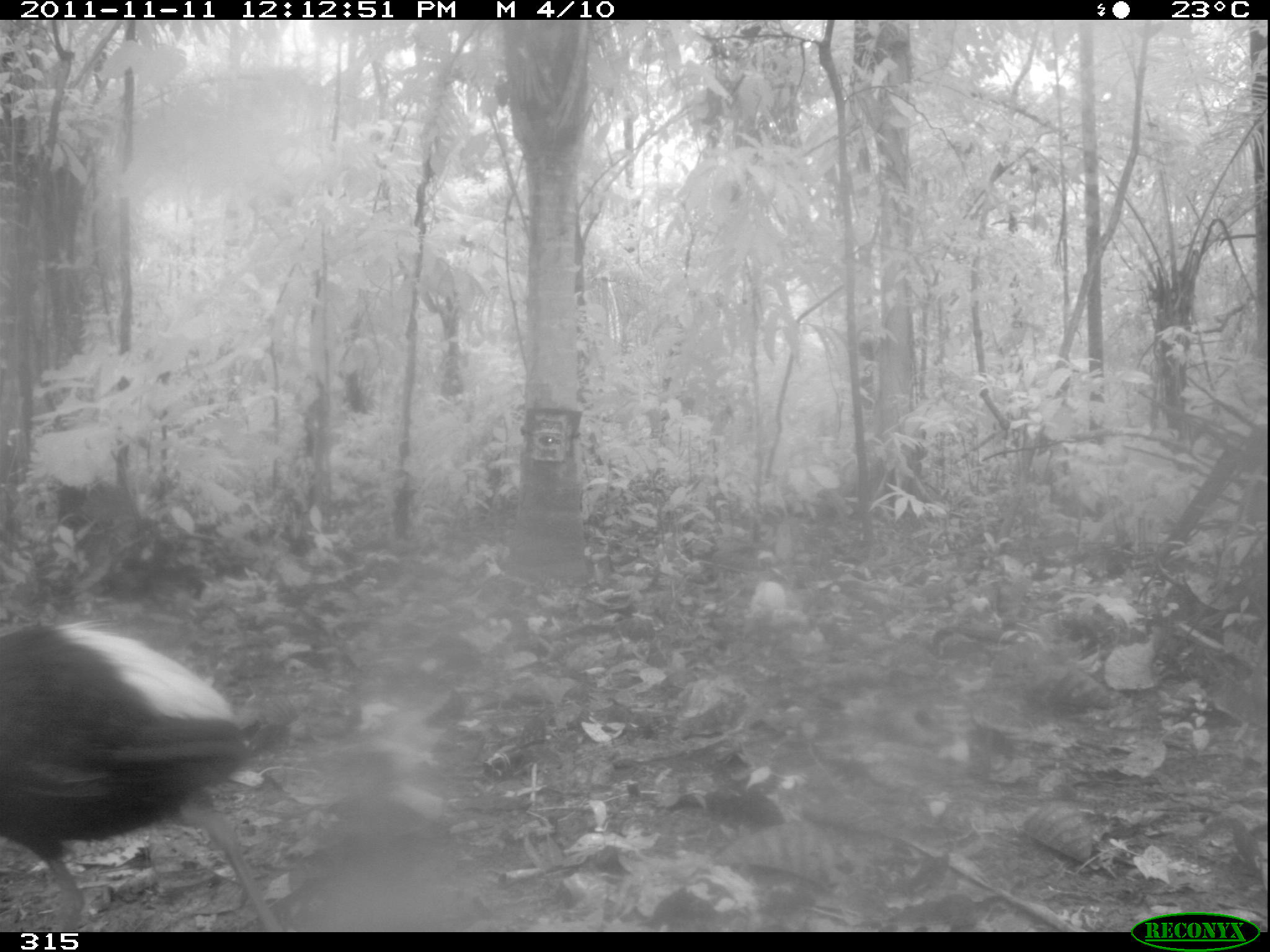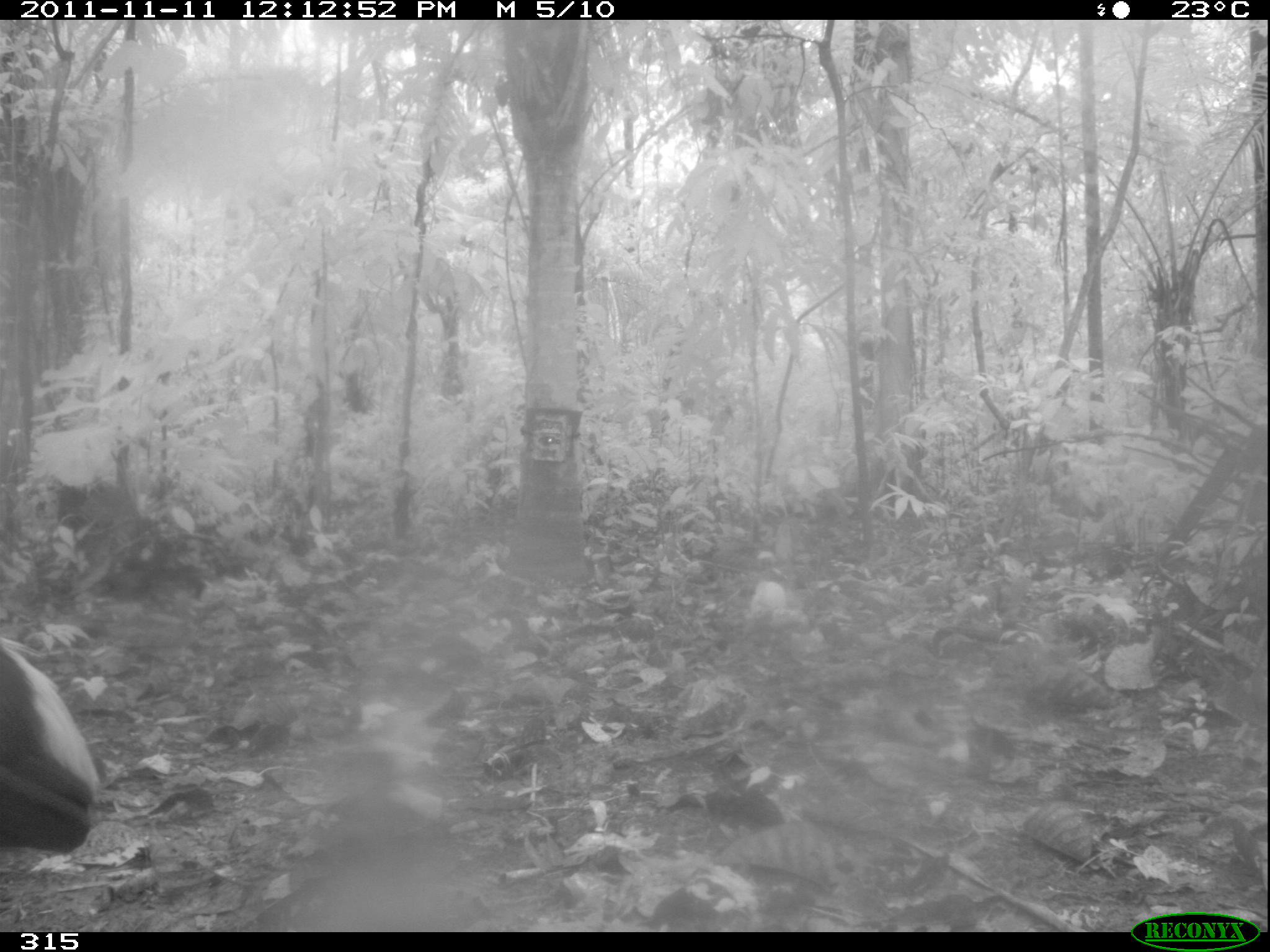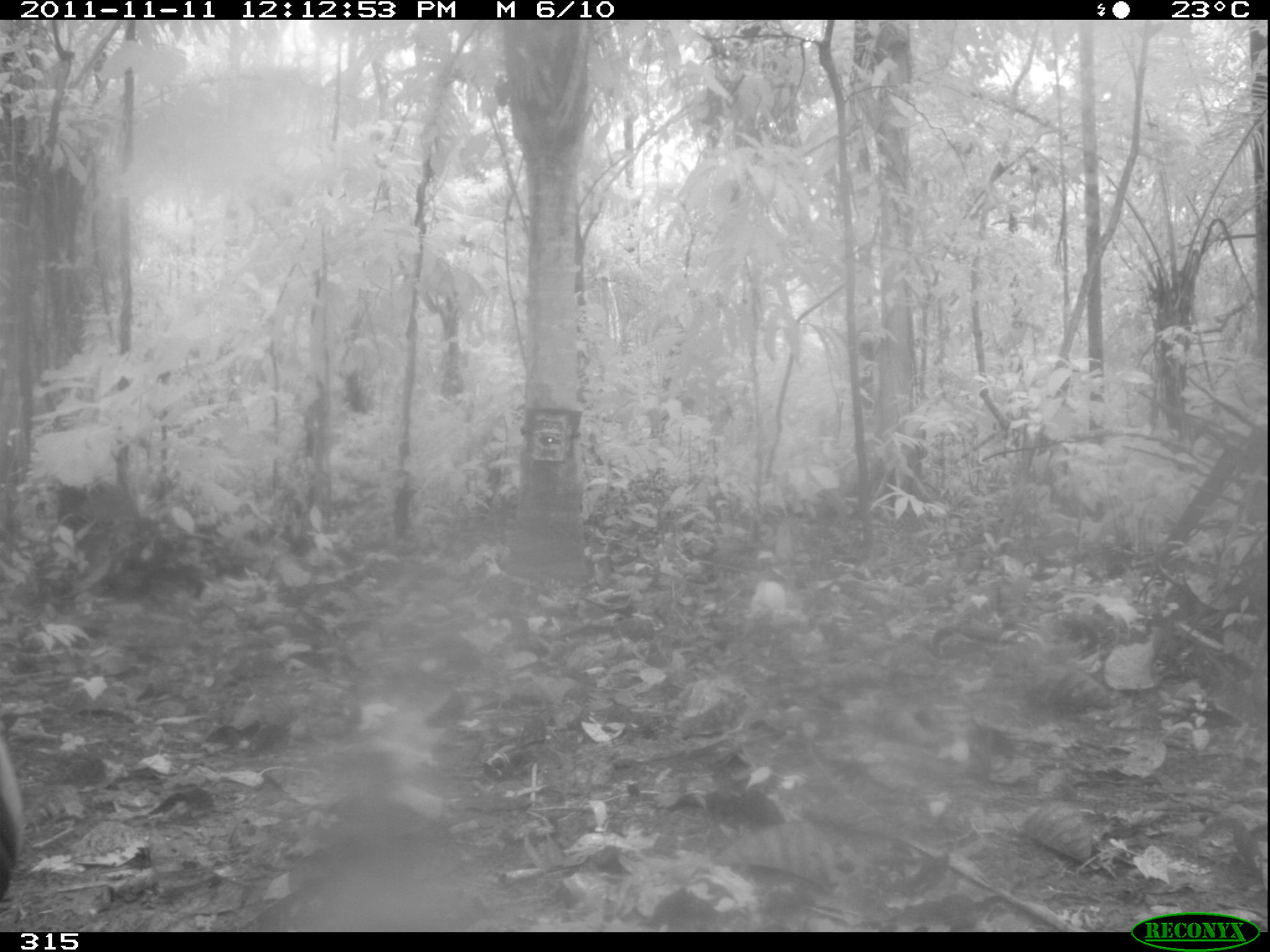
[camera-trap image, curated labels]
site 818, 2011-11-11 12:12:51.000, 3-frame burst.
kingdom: Animalia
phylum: Chordata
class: Aves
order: Gruiformes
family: Psophiidae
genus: Psophia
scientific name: Psophia leucoptera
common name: pale-winged trumpeter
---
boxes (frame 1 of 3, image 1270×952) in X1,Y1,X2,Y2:
psophia leucoptera: 0,617,284,932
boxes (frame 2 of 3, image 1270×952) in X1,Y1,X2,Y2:
psophia leucoptera: 1,633,100,854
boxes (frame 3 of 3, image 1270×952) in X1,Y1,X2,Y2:
psophia leucoptera: 0,738,20,910